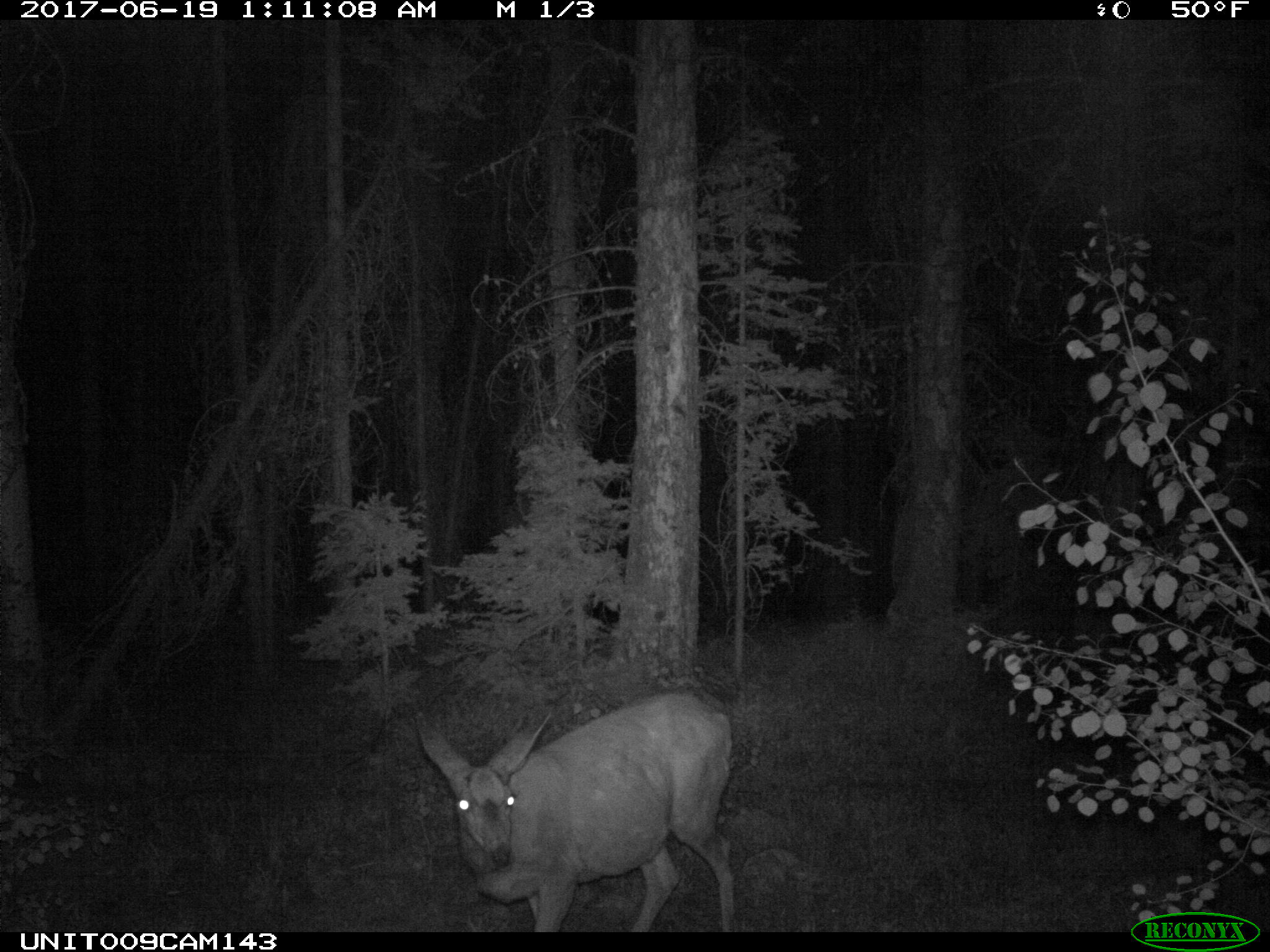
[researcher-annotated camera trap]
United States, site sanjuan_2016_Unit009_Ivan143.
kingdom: Animalia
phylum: Chordata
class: Mammalia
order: Artiodactyla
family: Cervidae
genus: Odocoileus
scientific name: Odocoileus hemionus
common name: mule deer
Odocoileus hemionus (mule deer).